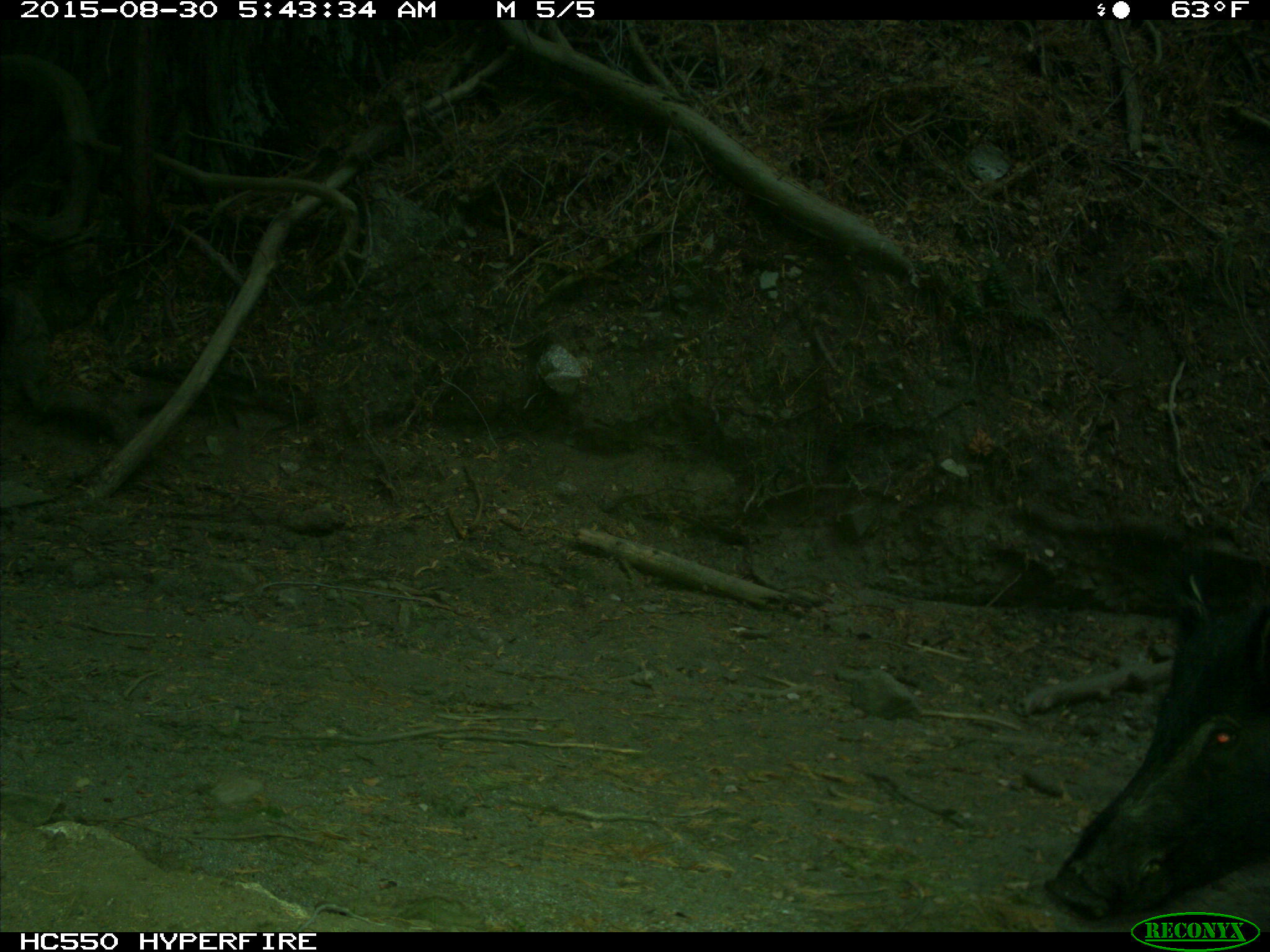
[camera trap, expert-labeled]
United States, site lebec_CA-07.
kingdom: Animalia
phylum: Chordata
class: Mammalia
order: Artiodactyla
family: Suidae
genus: Sus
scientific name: Sus scrofa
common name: wild boar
Sus scrofa (wild boar).